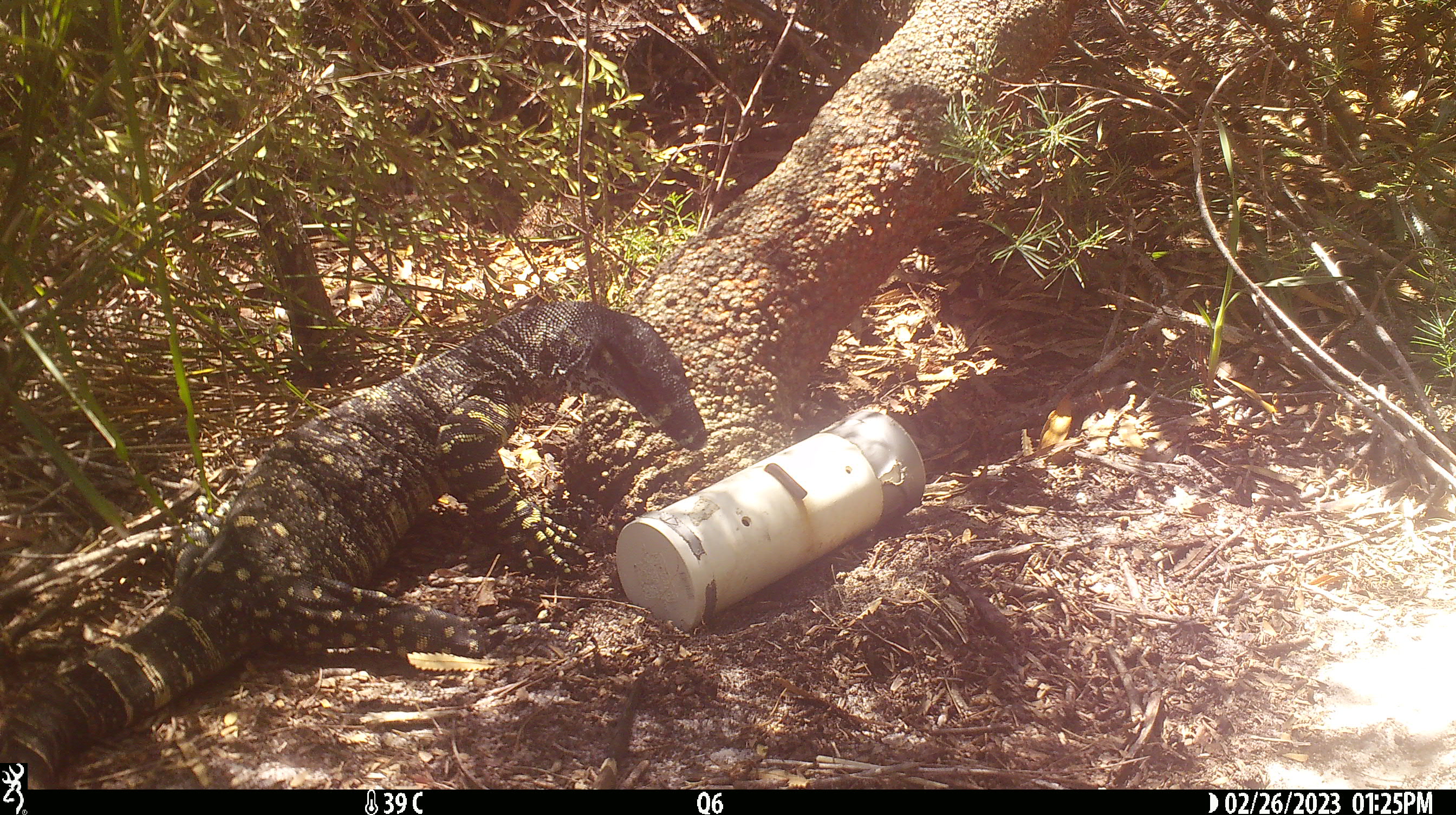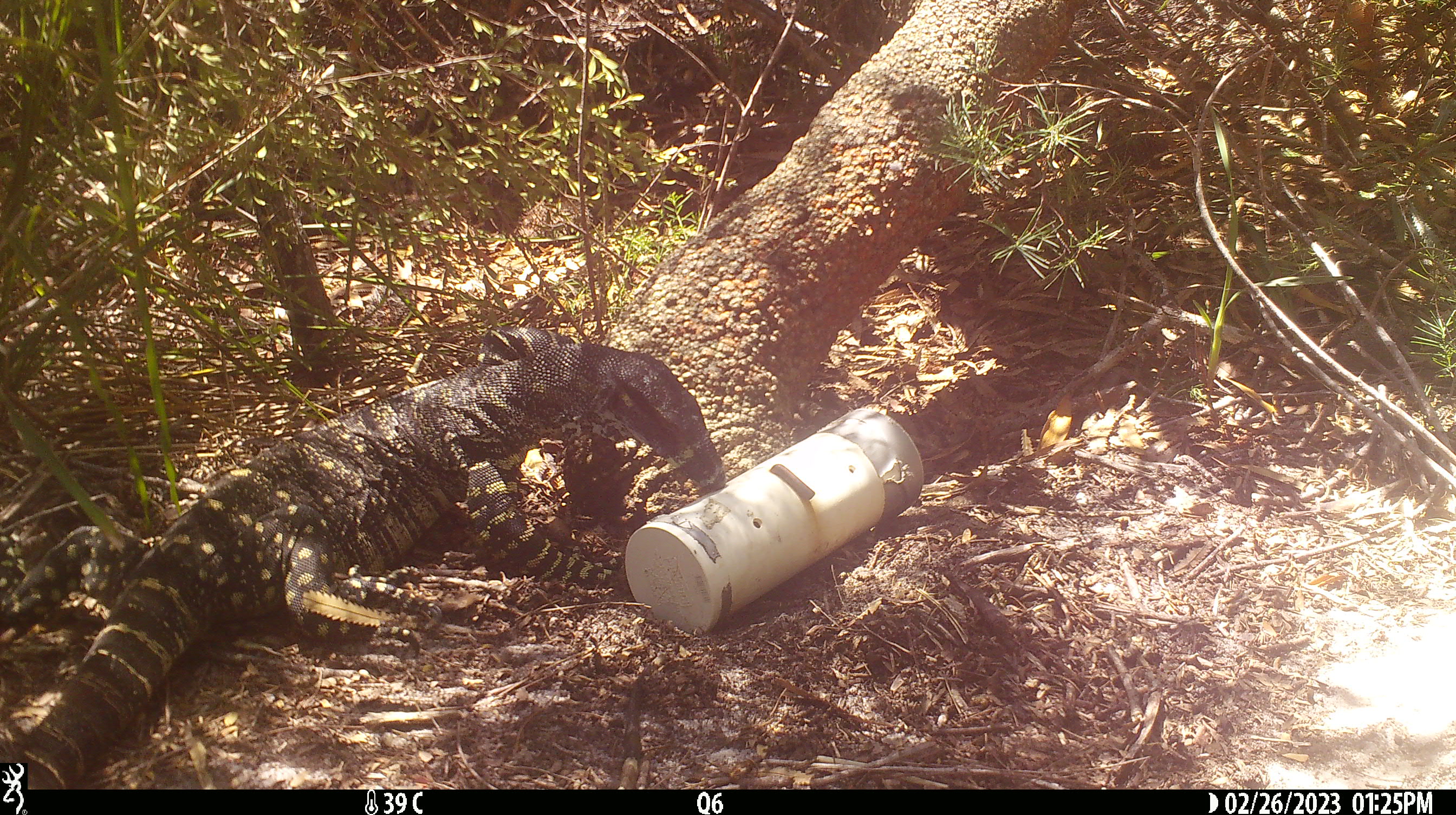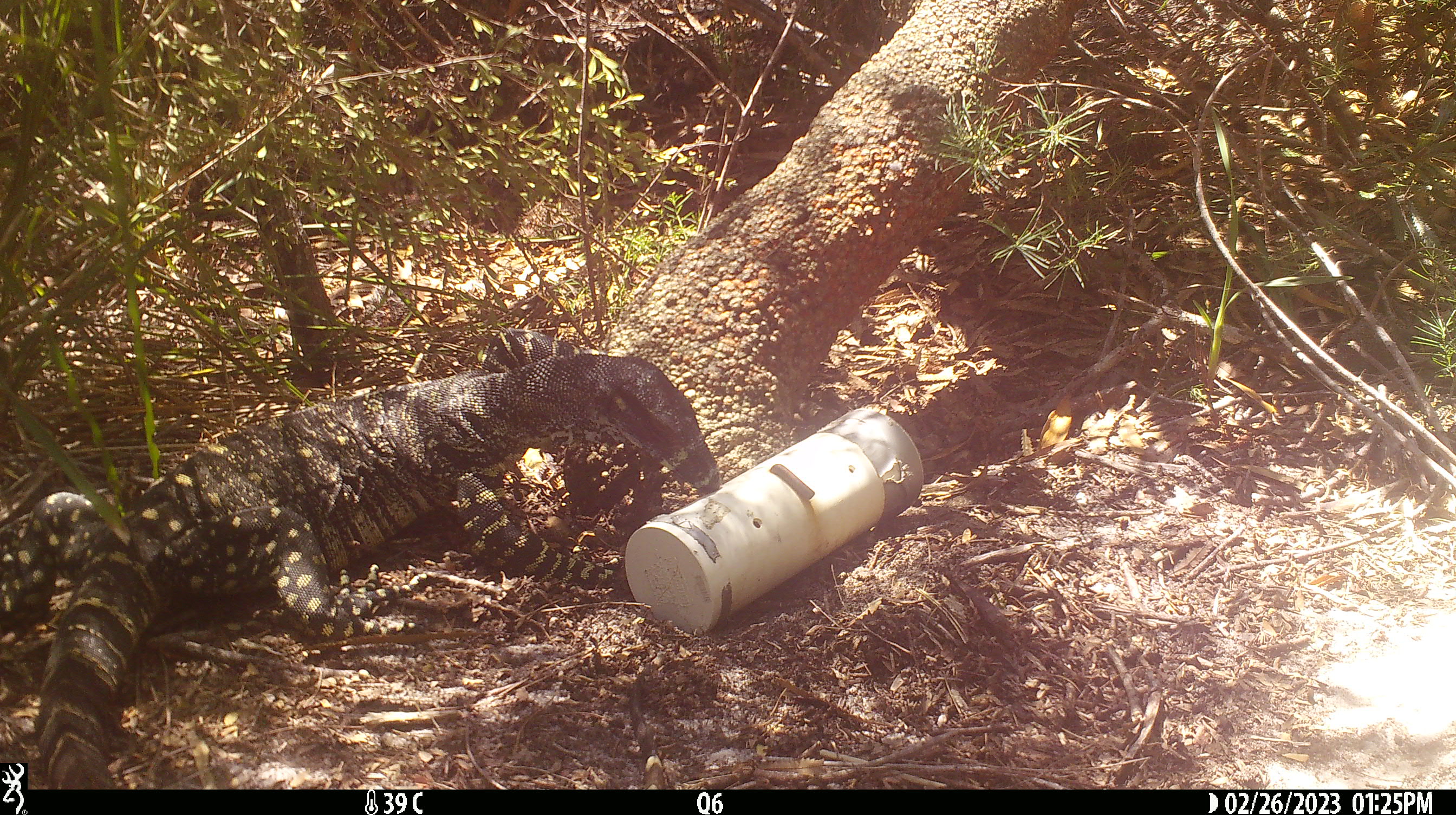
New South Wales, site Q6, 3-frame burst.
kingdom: Animalia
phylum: Chordata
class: Reptilia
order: Squamata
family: Varanidae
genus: Varanus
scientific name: Varanus varius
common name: lace monitor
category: goanna